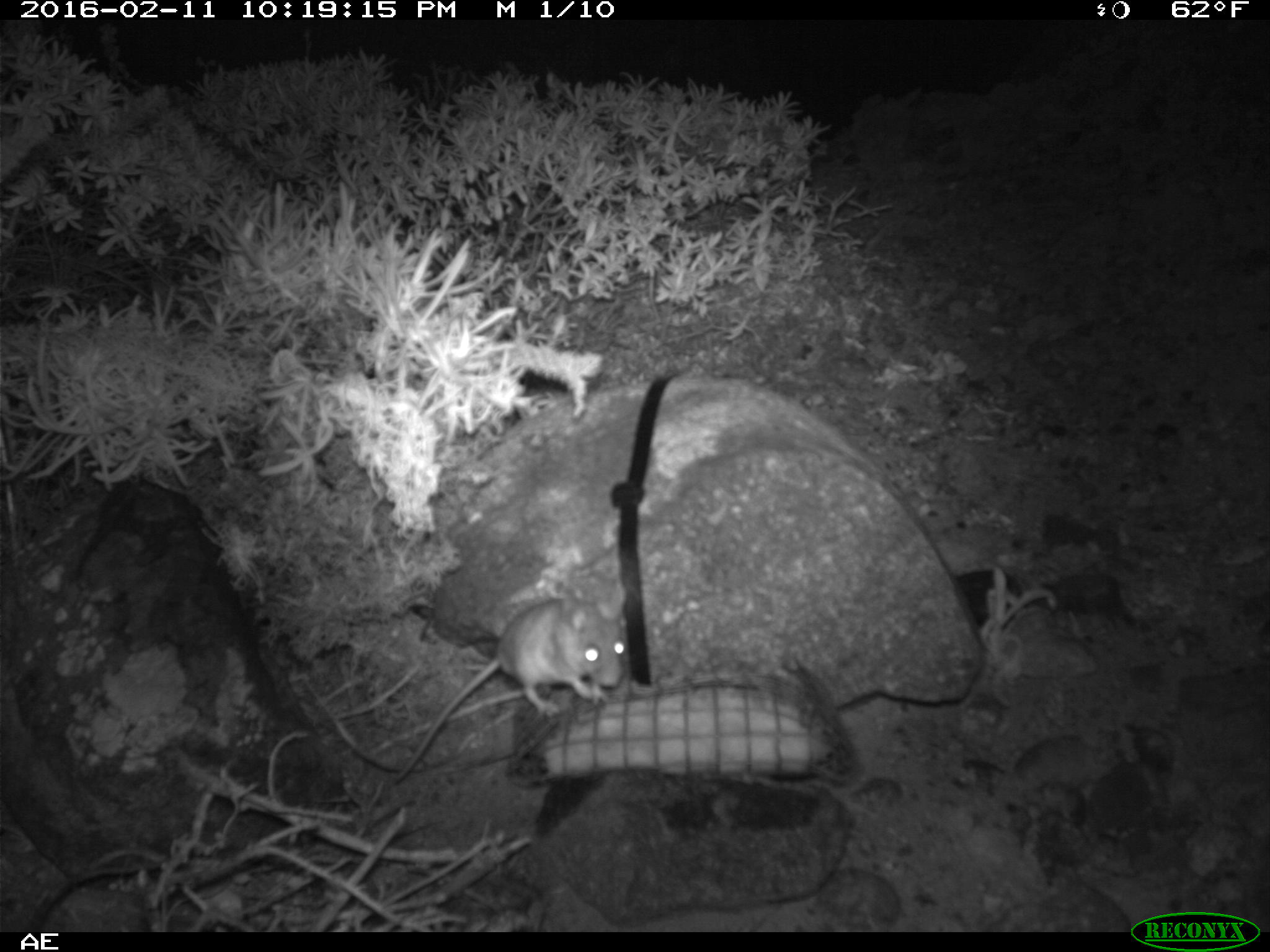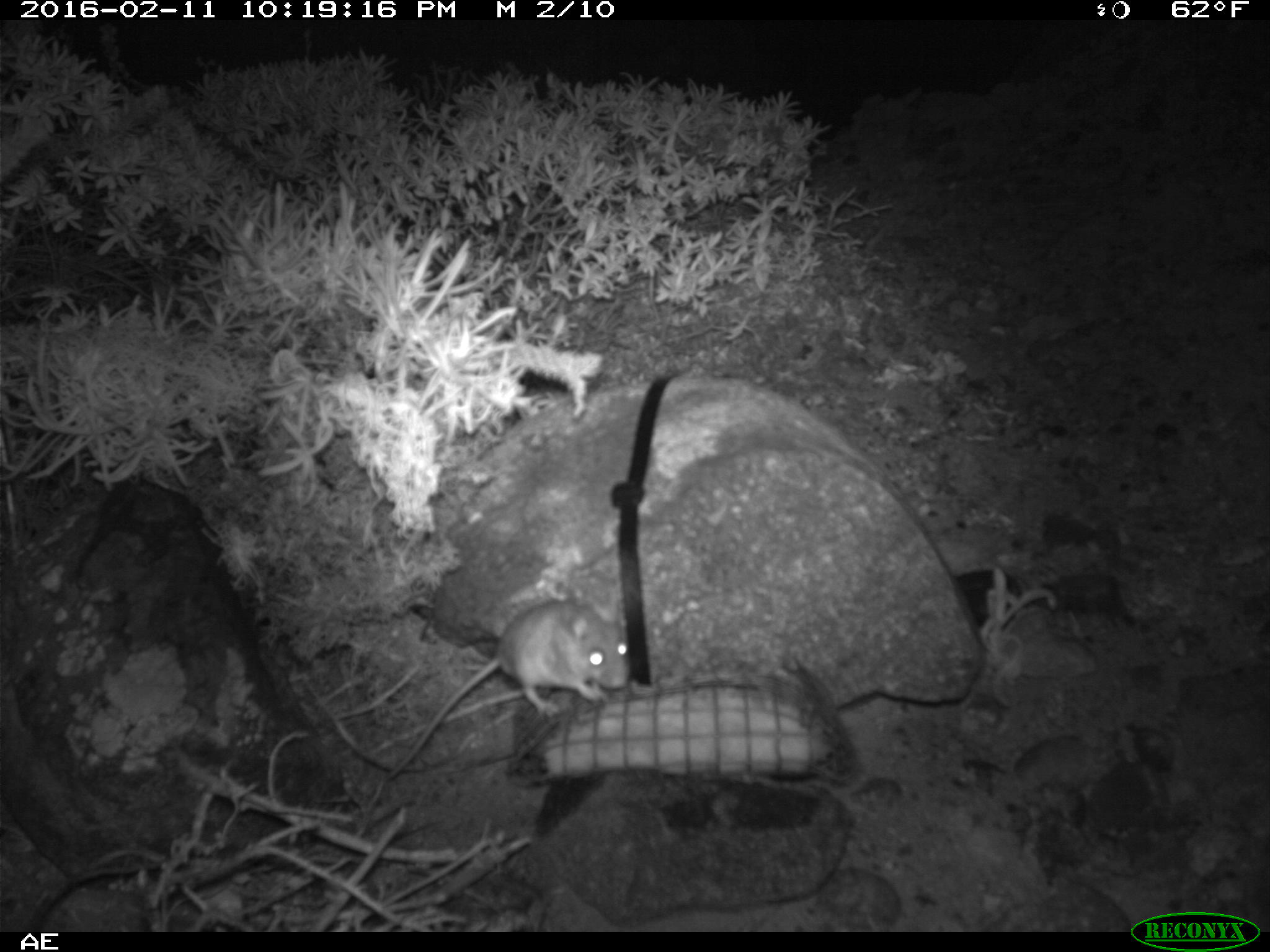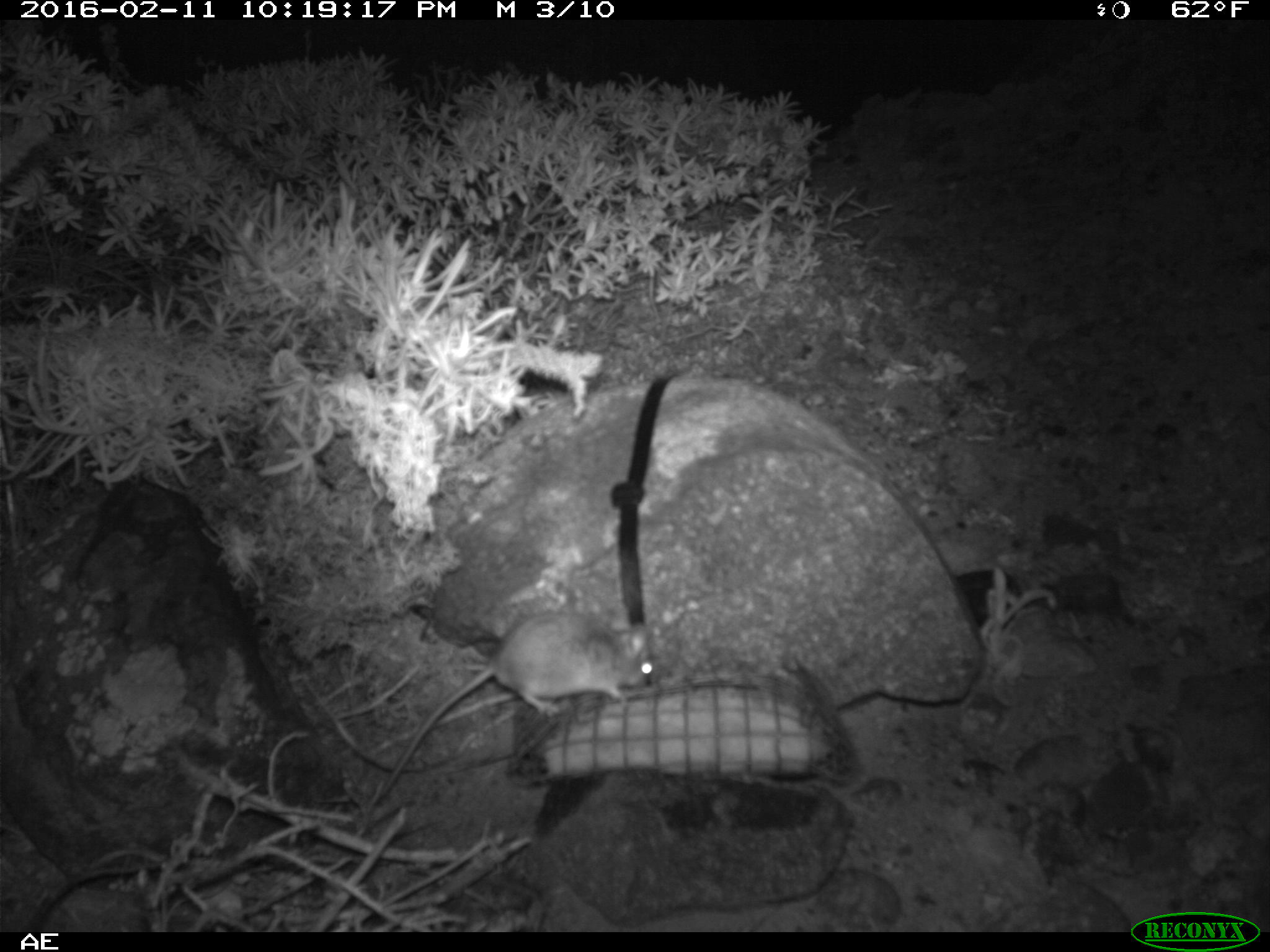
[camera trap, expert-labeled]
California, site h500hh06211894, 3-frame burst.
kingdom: Animalia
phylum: Chordata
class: Mammalia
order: Rodentia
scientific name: Rodentia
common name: rodent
Rodent (Rodentia).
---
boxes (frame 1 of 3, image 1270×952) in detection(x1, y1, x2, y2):
rodent: detection(393, 591, 623, 783)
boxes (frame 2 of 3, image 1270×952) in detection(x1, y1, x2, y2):
rodent: detection(386, 599, 631, 776)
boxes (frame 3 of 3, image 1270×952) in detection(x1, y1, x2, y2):
rodent: detection(370, 612, 655, 811)